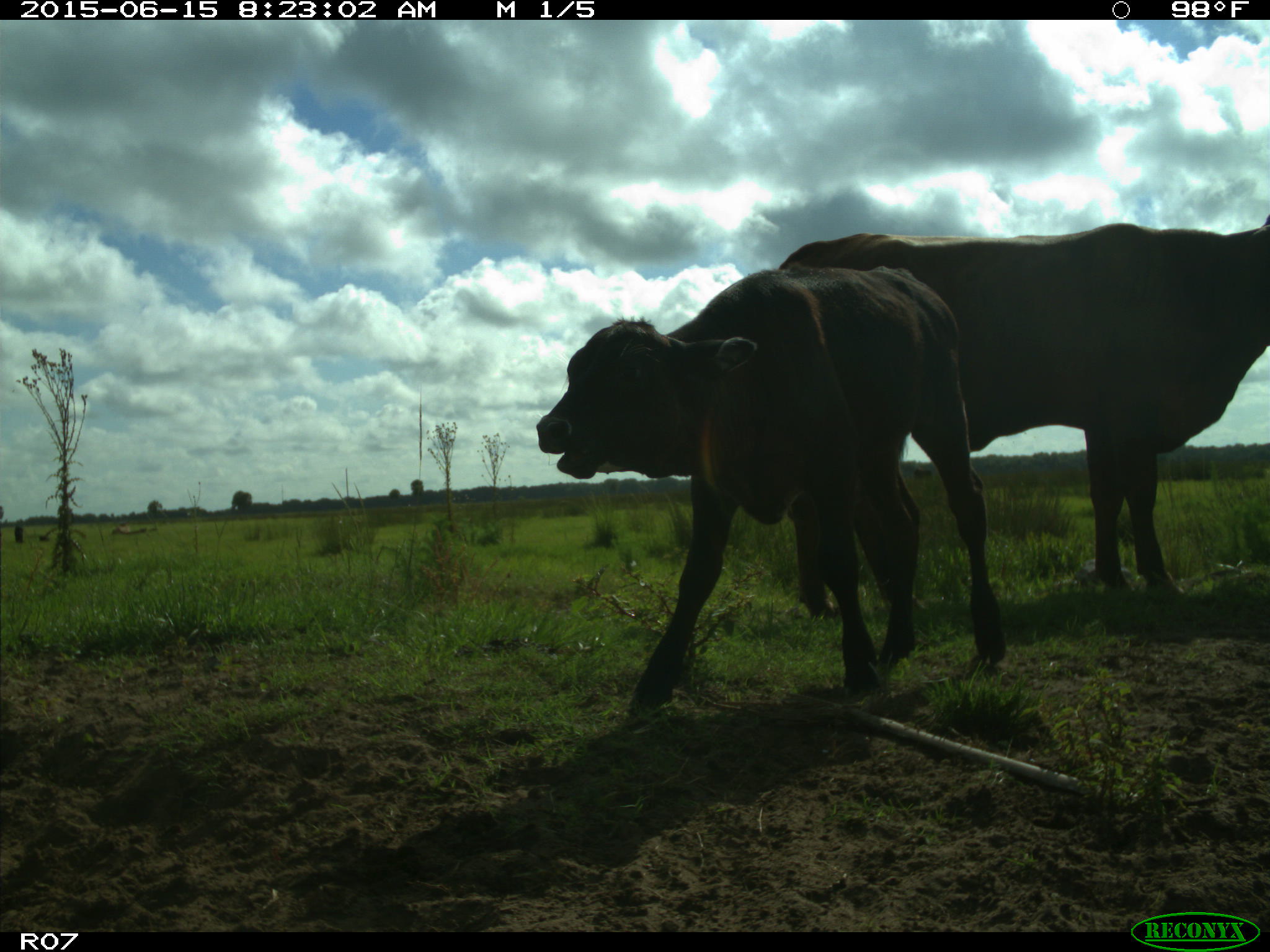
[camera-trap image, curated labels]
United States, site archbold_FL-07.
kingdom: Animalia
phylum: Chordata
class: Mammalia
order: Artiodactyla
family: Bovidae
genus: Bos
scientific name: Bos taurus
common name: domestic cow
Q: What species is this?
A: Bos taurus (domestic cow).